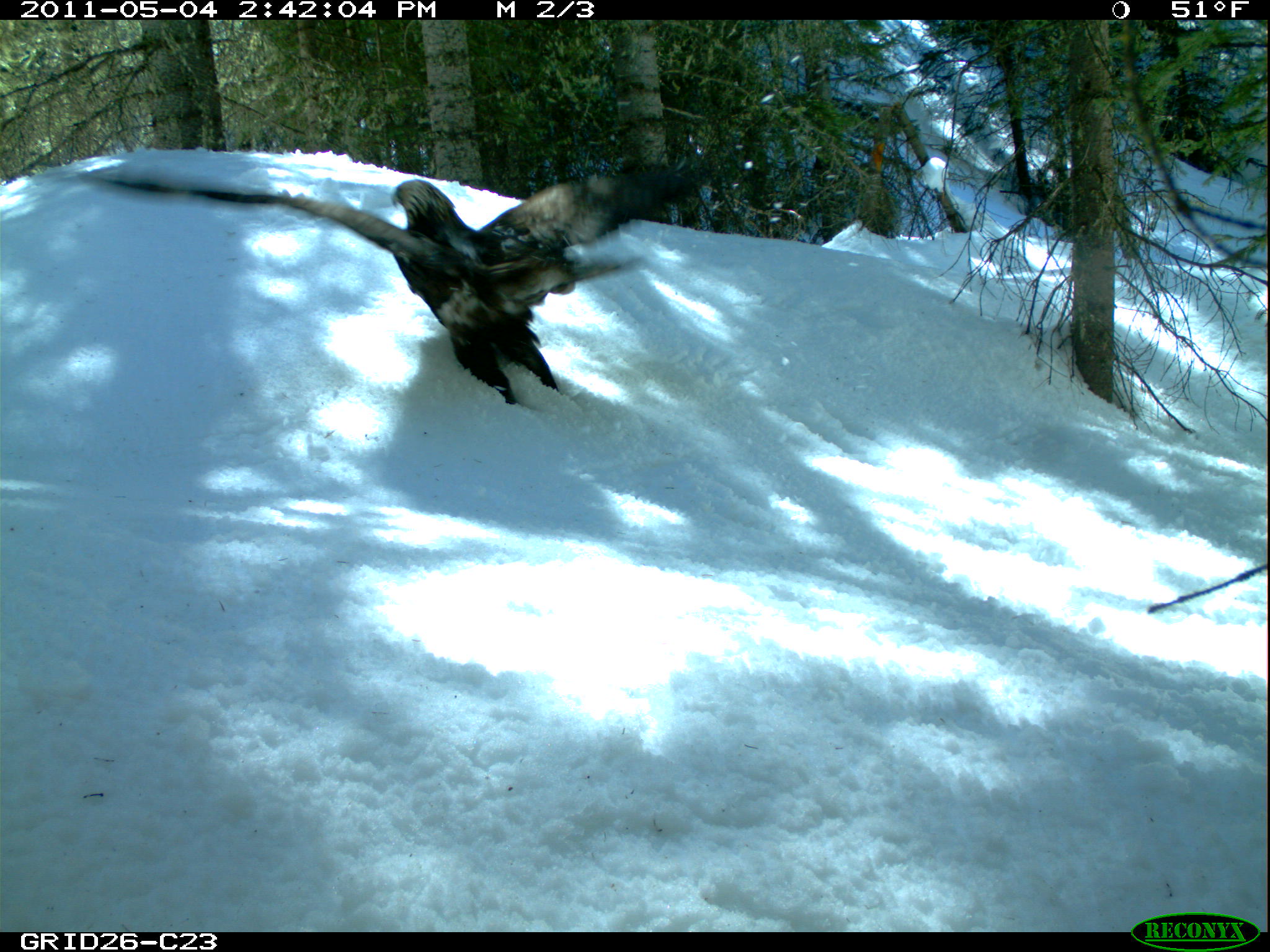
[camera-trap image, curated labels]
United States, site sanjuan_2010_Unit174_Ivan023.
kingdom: Animalia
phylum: Chordata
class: Aves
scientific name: Aves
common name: birds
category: unidentified bird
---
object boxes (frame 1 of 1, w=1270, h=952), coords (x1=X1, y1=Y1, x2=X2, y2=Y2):
animal: (x1=79, y1=166, x2=713, y2=405)